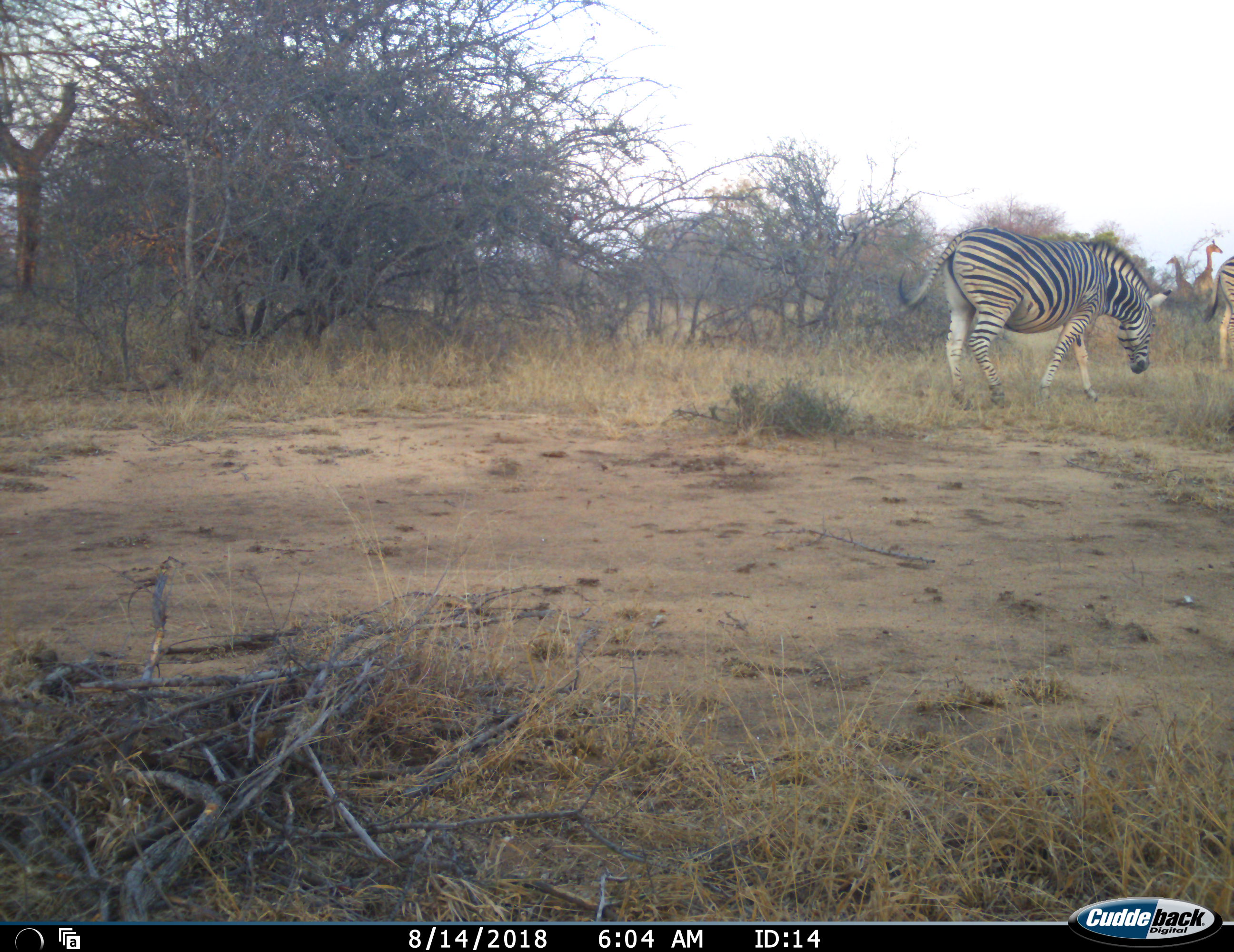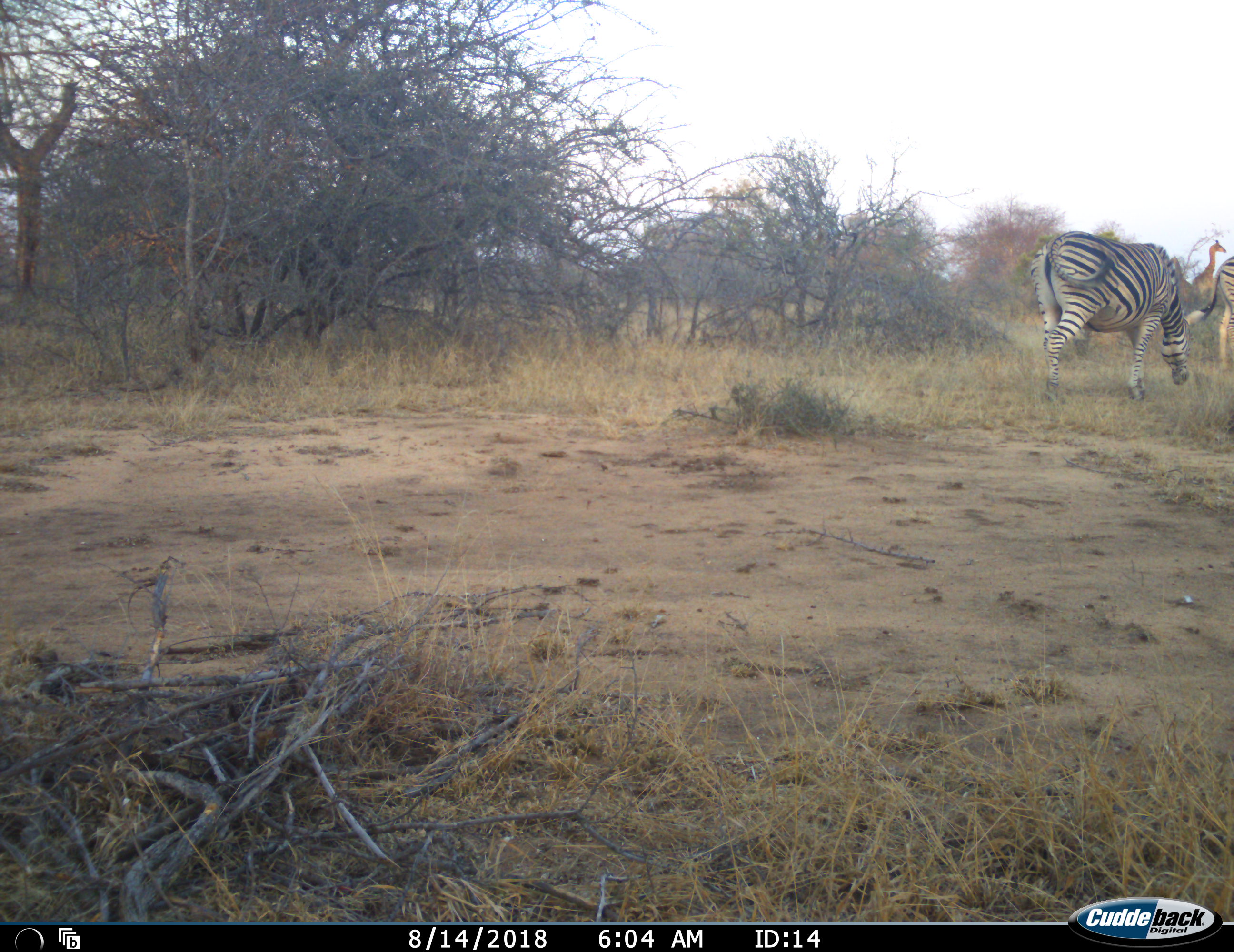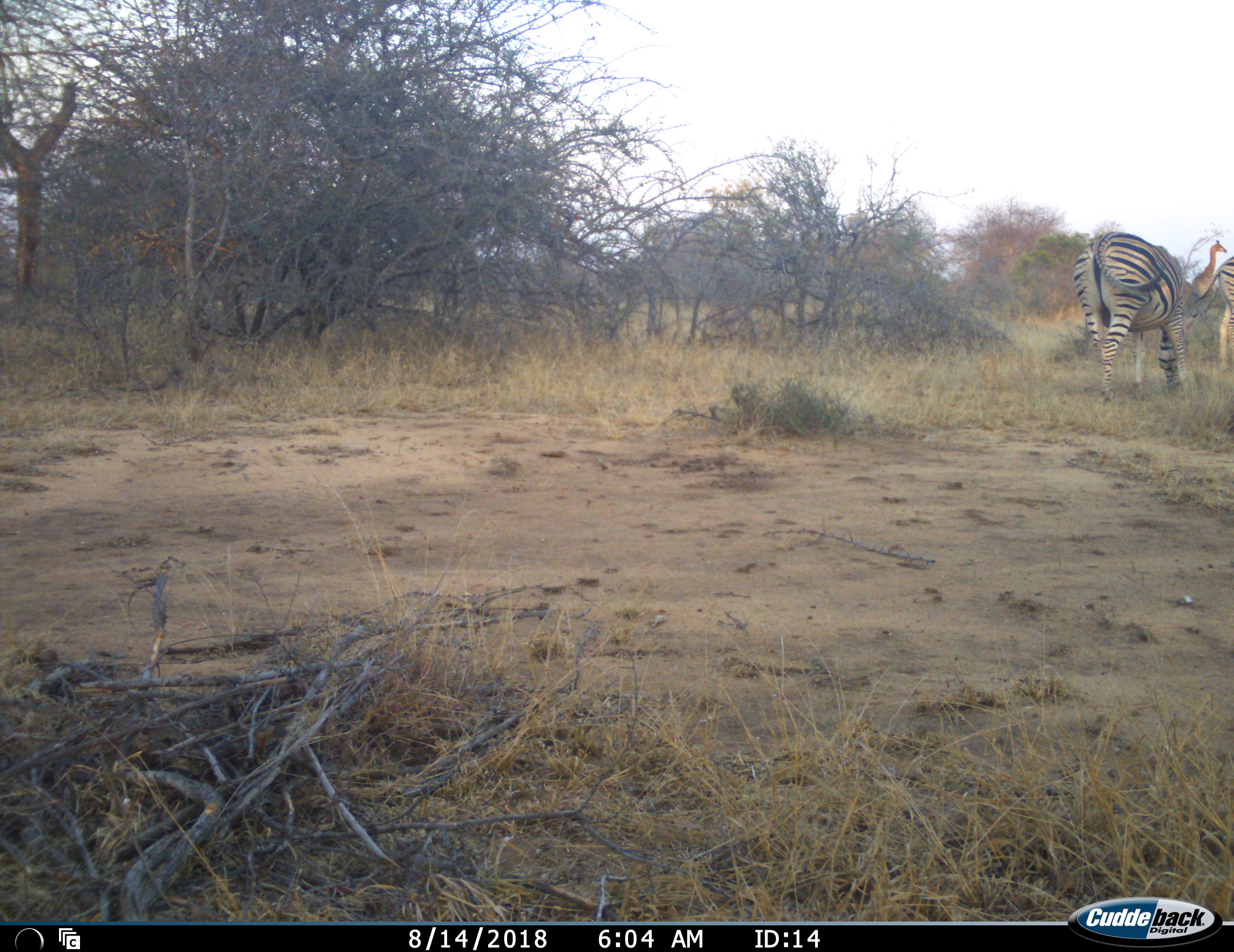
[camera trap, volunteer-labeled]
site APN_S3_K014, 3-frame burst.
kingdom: Animalia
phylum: Chordata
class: Mammalia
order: Artiodactyla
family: Giraffidae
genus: Giraffa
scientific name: Giraffa camelopardalis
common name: giraffe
Giraffe (Giraffa camelopardalis), count 2. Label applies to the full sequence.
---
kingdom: Animalia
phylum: Chordata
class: Mammalia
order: Perissodactyla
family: Equidae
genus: Equus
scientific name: Equus quagga burchellii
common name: burchell's zebra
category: zebraburchells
Zebraburchells (burchell's zebra) (Equus quagga burchellii), count 2. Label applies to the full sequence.